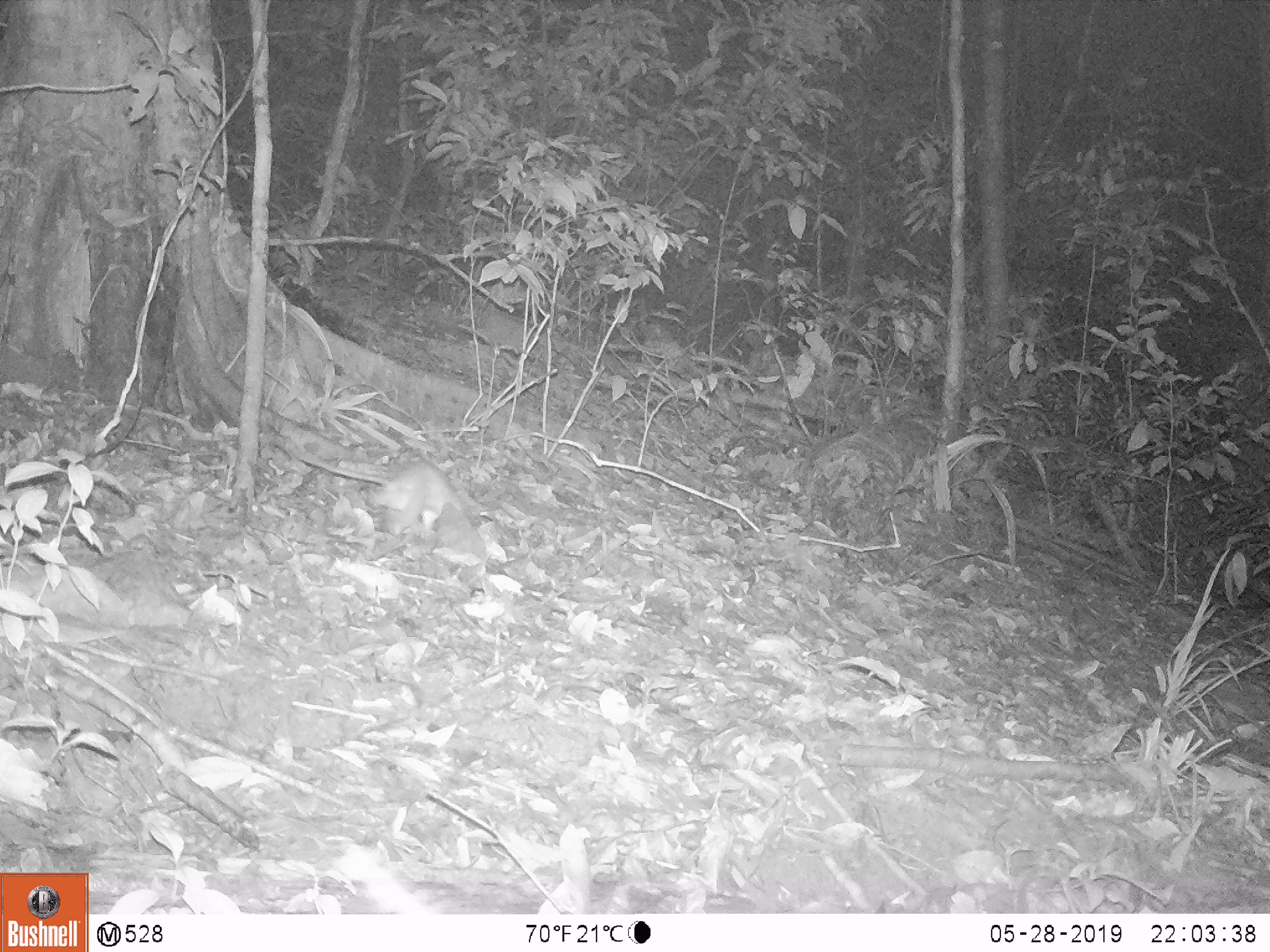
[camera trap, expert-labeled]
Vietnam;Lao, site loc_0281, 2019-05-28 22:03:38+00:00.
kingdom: Animalia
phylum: Chordata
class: Mammalia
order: Rodentia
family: Muridae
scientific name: Muridae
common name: old-world mice and rats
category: unidentified murid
Unidentified murid (old-world mice and rats) (Muridae). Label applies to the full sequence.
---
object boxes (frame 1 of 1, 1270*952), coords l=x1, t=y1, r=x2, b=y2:
unidentified murid: l=370, t=460, r=465, b=537